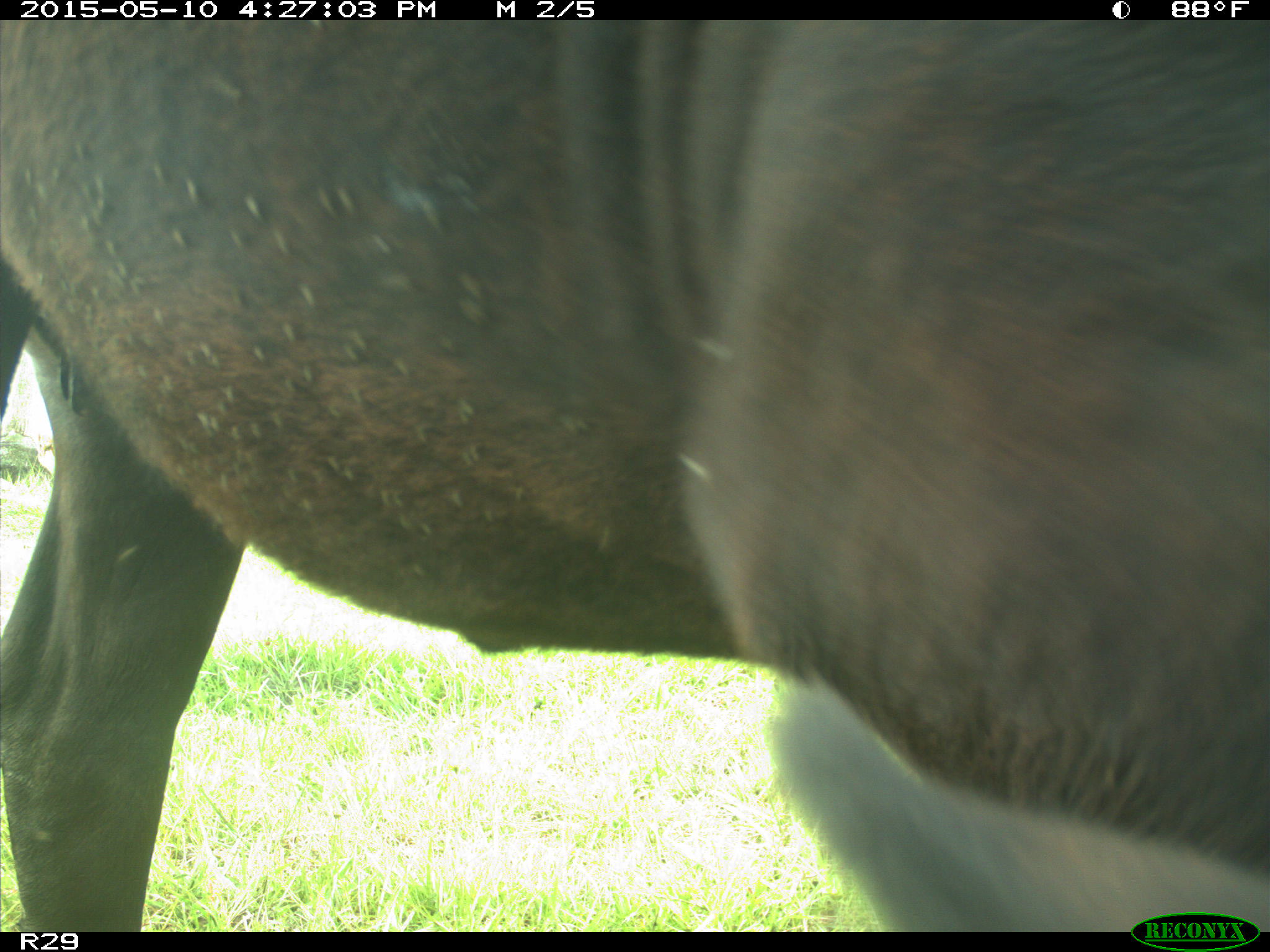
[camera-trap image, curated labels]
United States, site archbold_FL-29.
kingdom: Animalia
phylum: Chordata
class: Mammalia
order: Artiodactyla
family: Bovidae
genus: Bos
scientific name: Bos taurus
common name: domestic cow